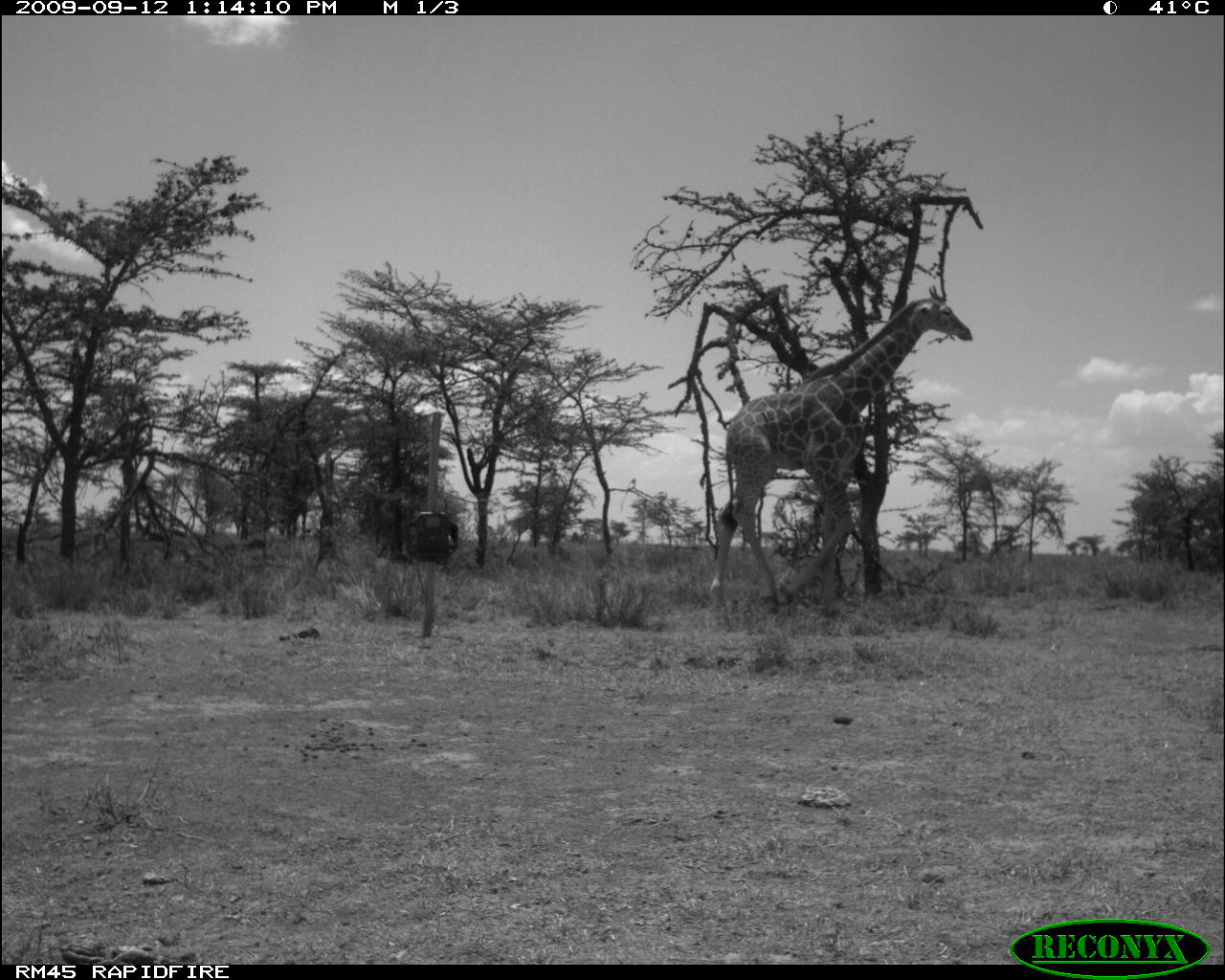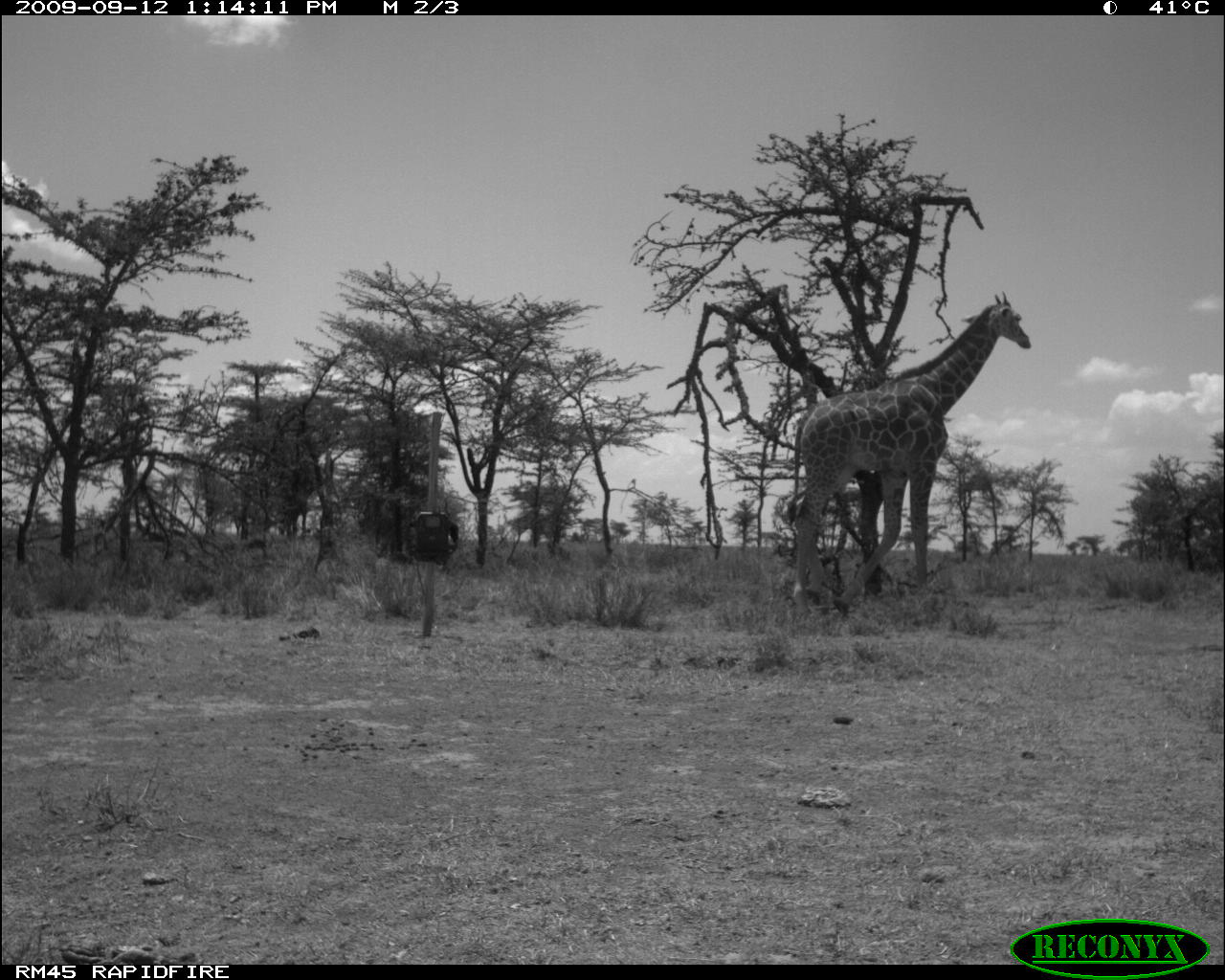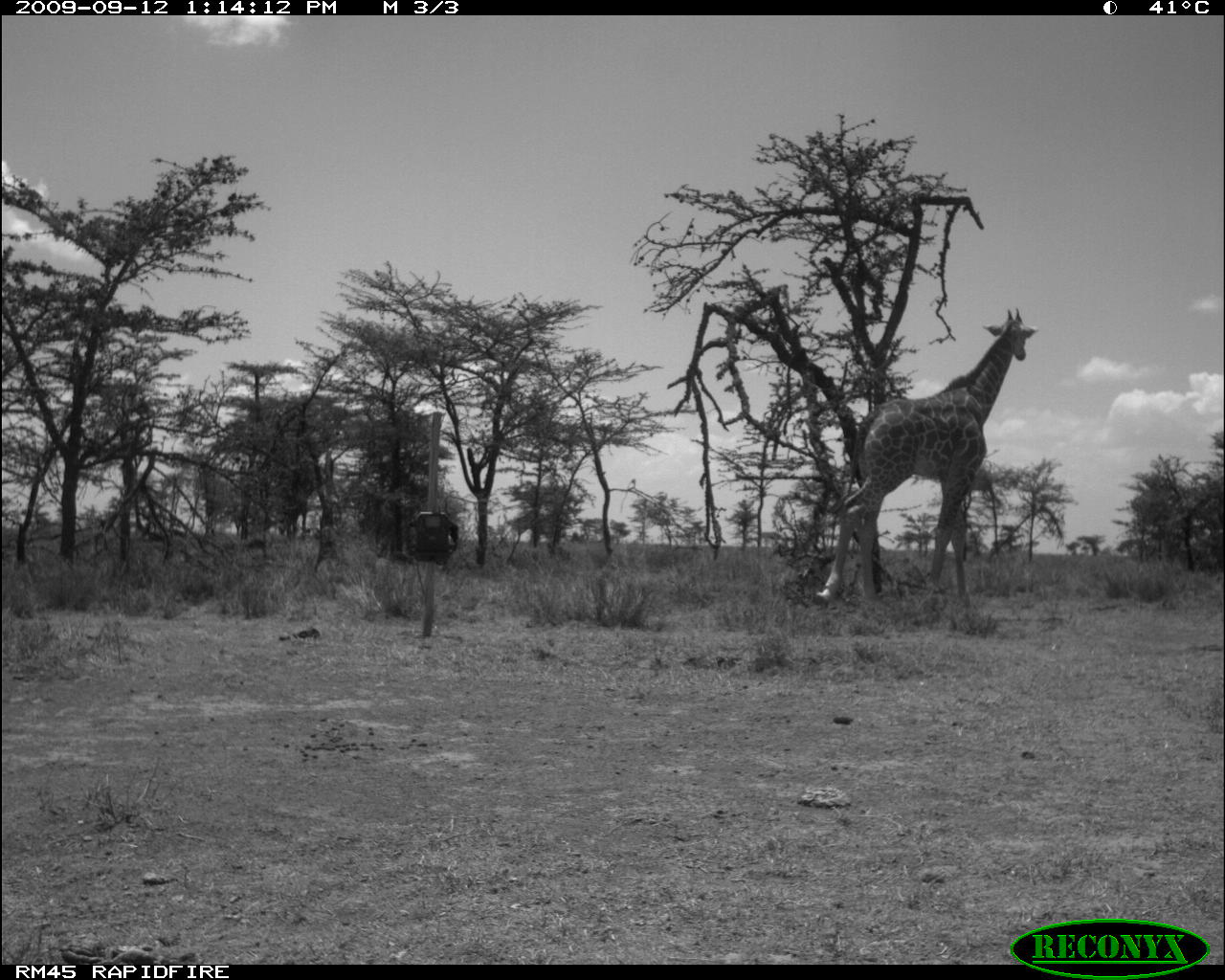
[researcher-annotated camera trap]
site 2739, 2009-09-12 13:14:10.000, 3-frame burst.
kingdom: Animalia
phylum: Chordata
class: Mammalia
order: Artiodactyla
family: Giraffidae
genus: Giraffa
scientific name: Giraffa camelopardalis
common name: giraffe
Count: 1.